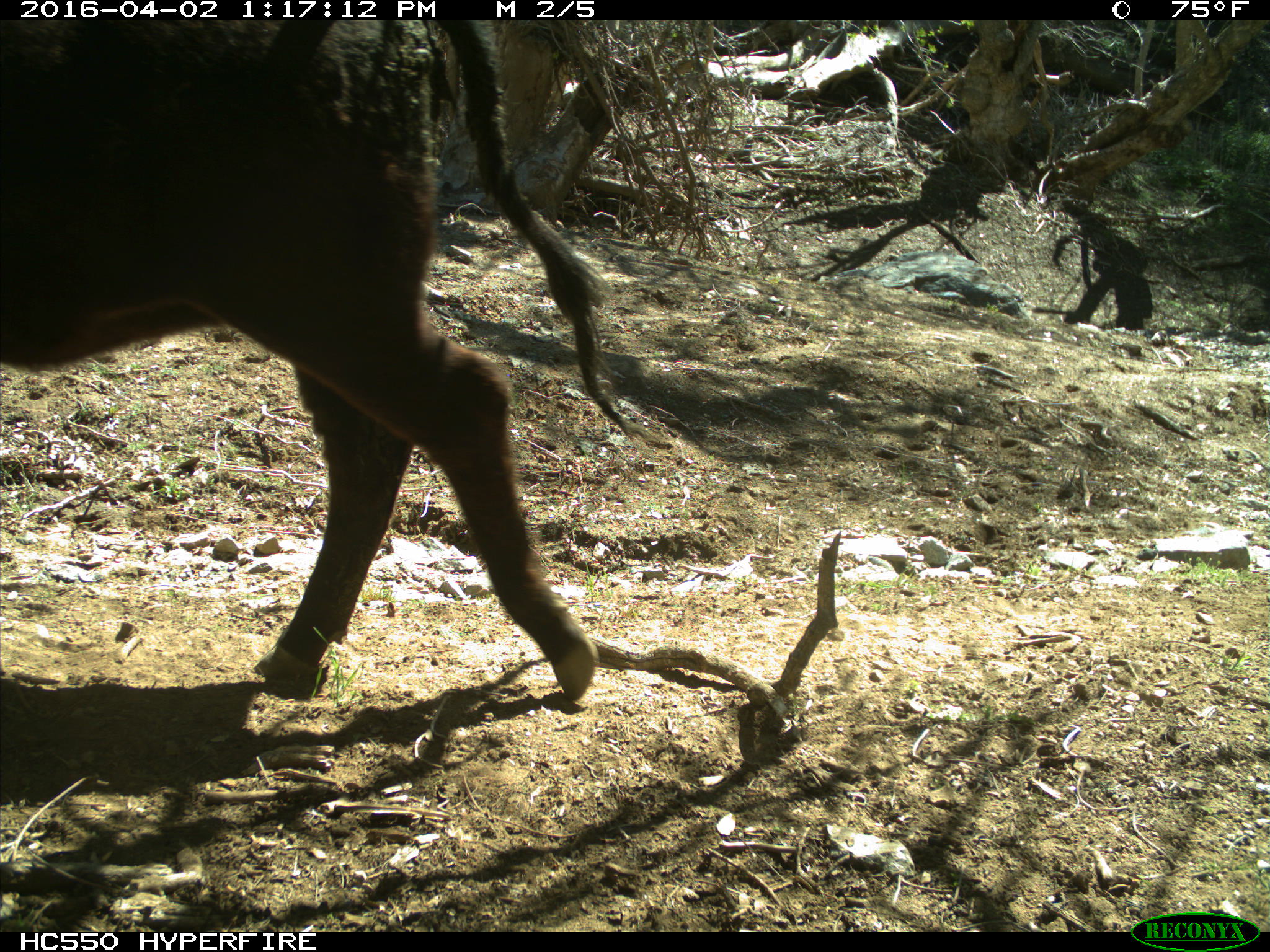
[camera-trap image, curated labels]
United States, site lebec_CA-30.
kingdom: Animalia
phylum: Chordata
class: Mammalia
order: Artiodactyla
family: Bovidae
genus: Bos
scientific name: Bos taurus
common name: domestic cow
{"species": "Bos taurus (domestic cow)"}